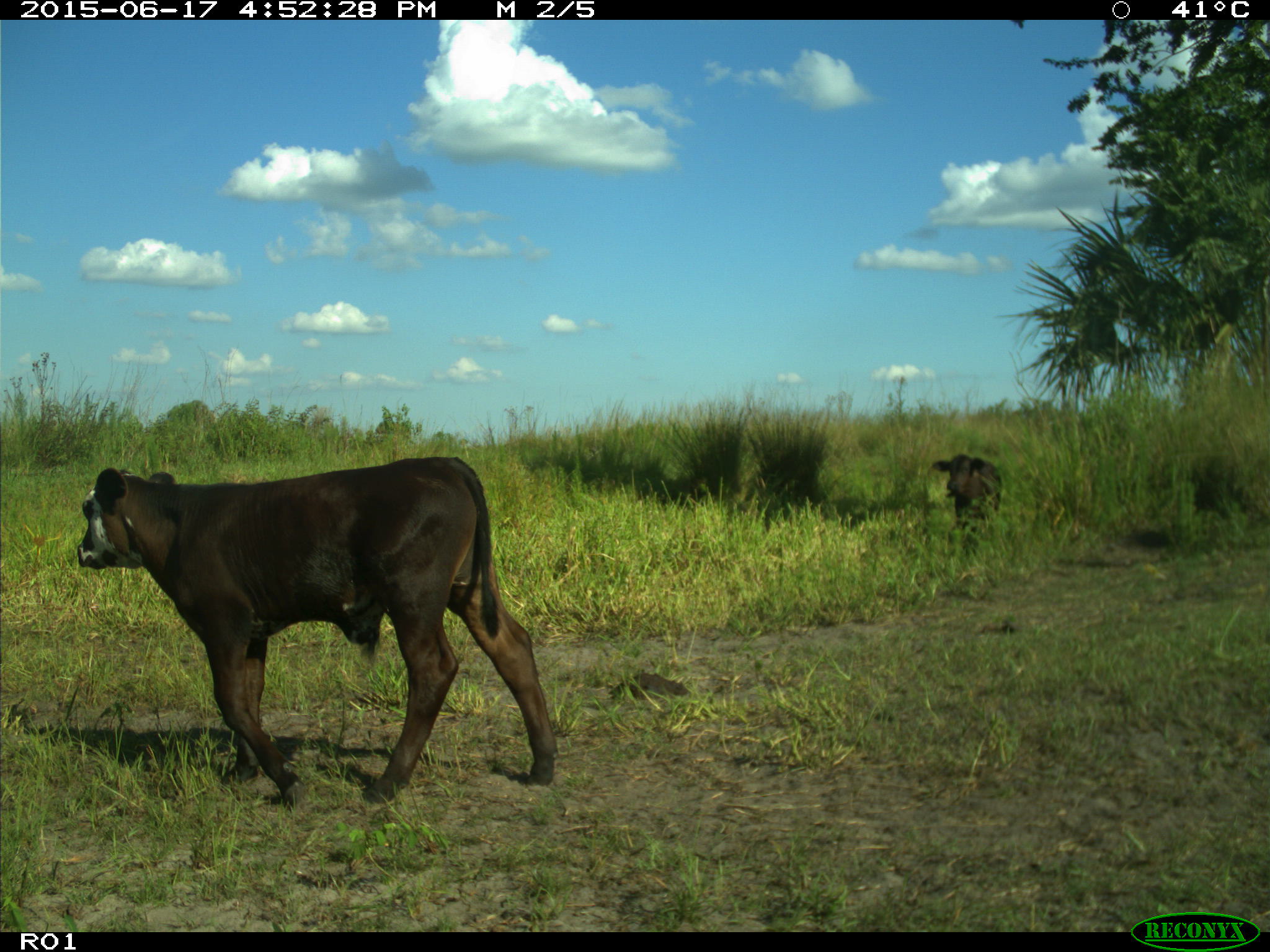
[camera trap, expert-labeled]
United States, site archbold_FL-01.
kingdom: Animalia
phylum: Chordata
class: Mammalia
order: Artiodactyla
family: Bovidae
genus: Bos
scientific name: Bos taurus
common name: domestic cow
Bos taurus (domestic cow).